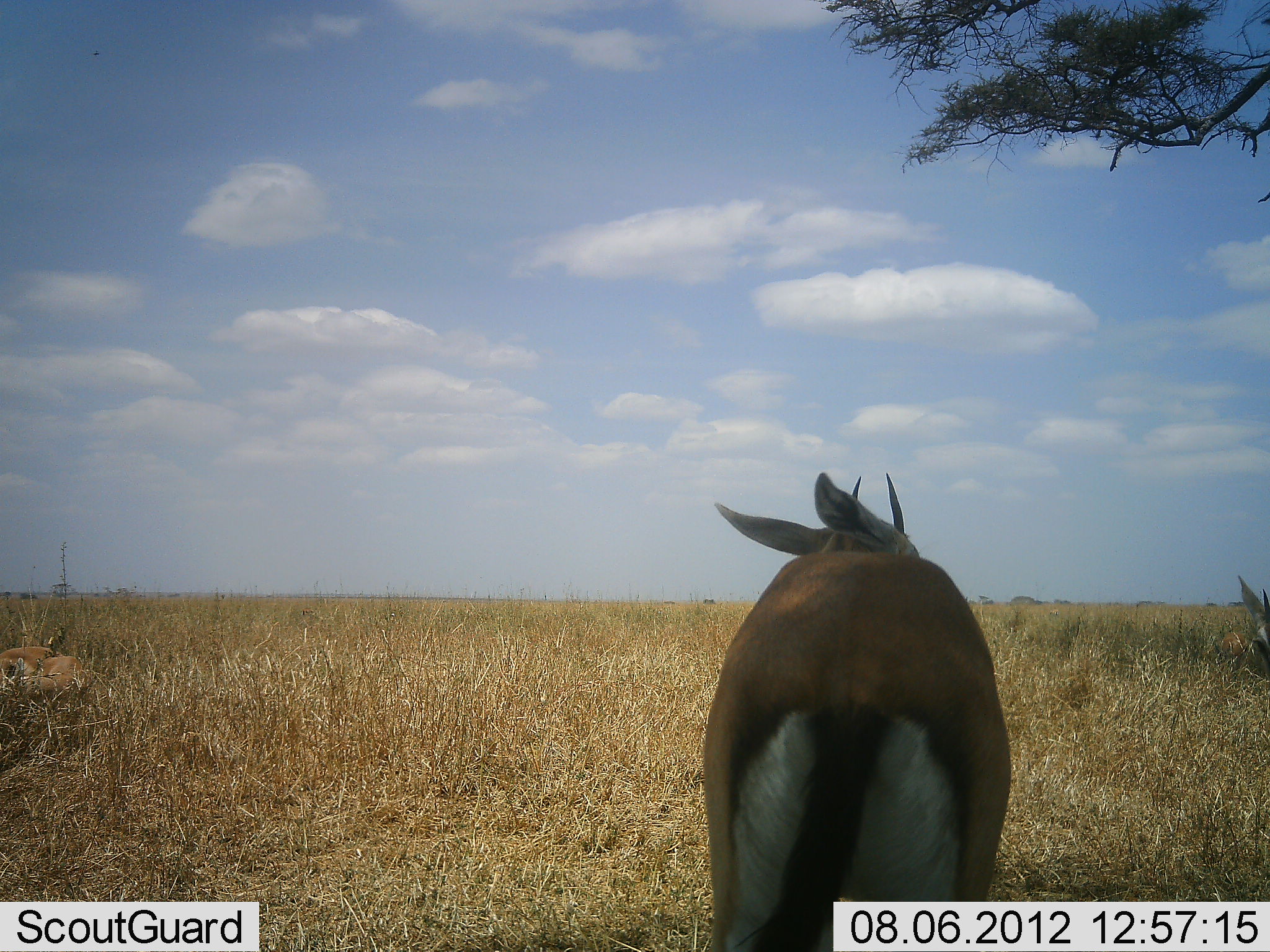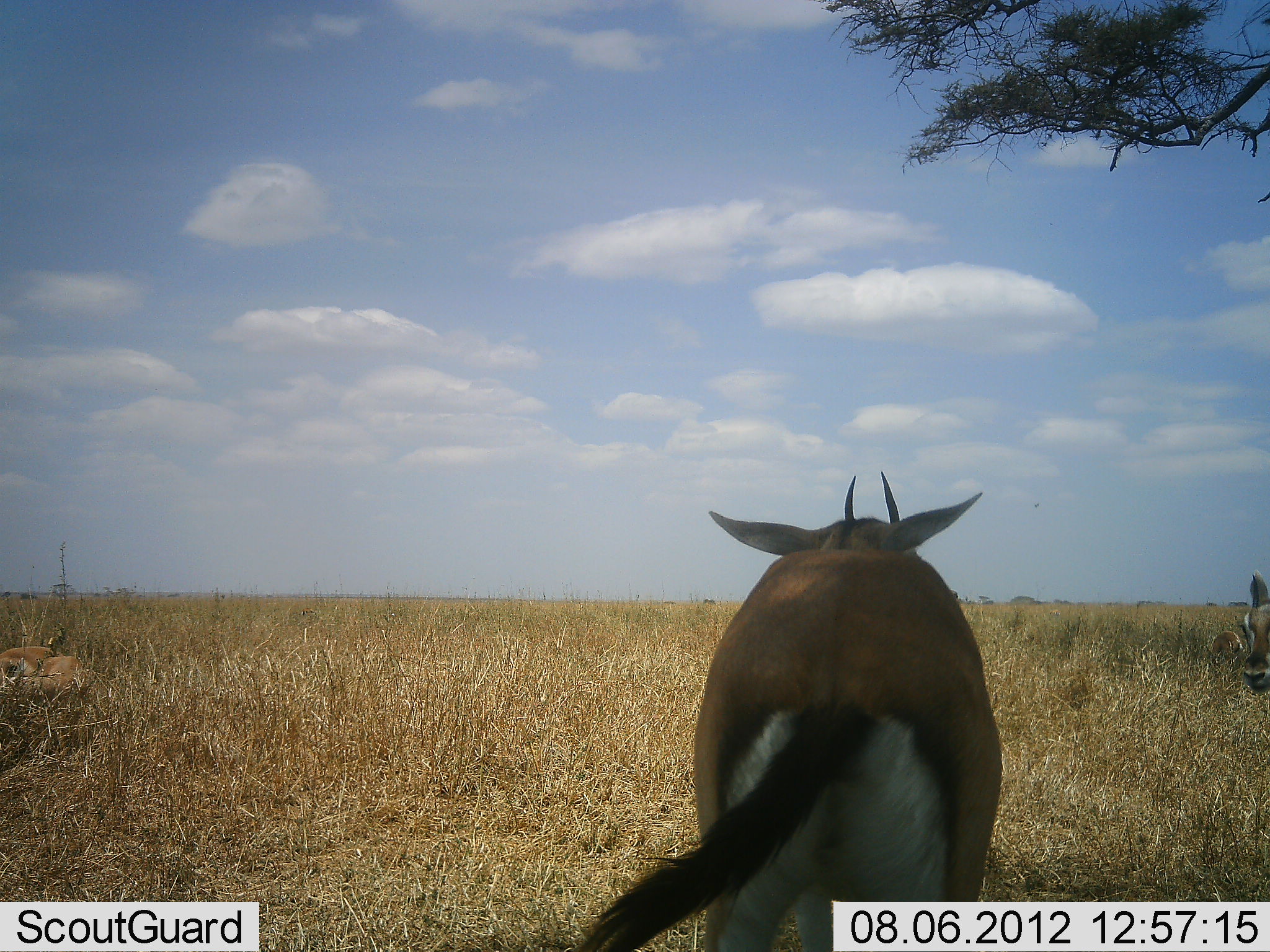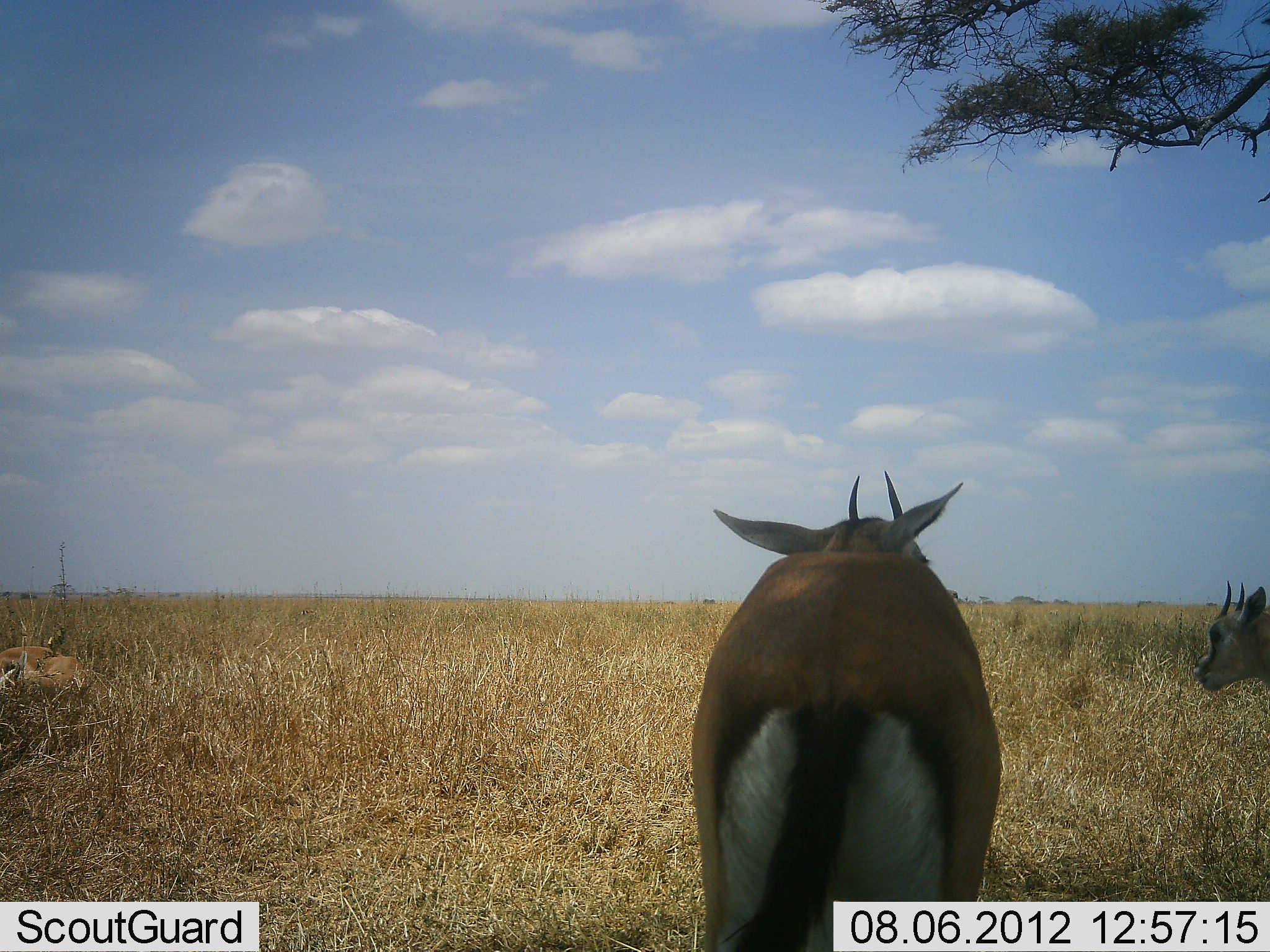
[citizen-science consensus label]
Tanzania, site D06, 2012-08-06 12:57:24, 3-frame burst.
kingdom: Animalia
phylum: Chordata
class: Mammalia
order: Artiodactyla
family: Bovidae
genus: Eudorcas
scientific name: Eudorcas thomsonii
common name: thomson's gazelle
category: gazellethomsons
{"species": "gazellethomsons (thomson's gazelle) (Eudorcas thomsonii)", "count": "3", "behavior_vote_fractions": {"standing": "82%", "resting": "73%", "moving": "0%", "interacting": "0%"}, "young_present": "9%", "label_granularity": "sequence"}